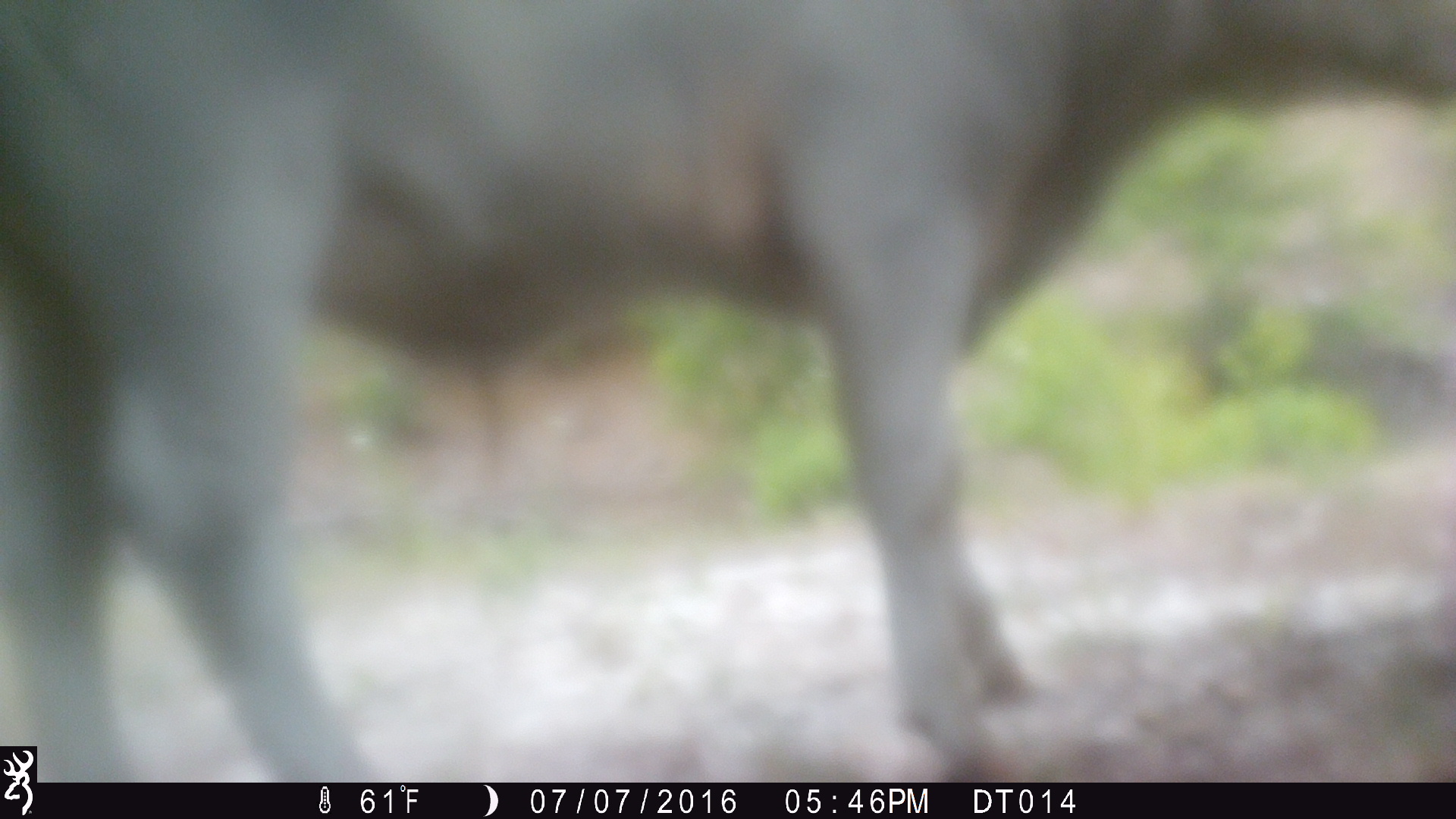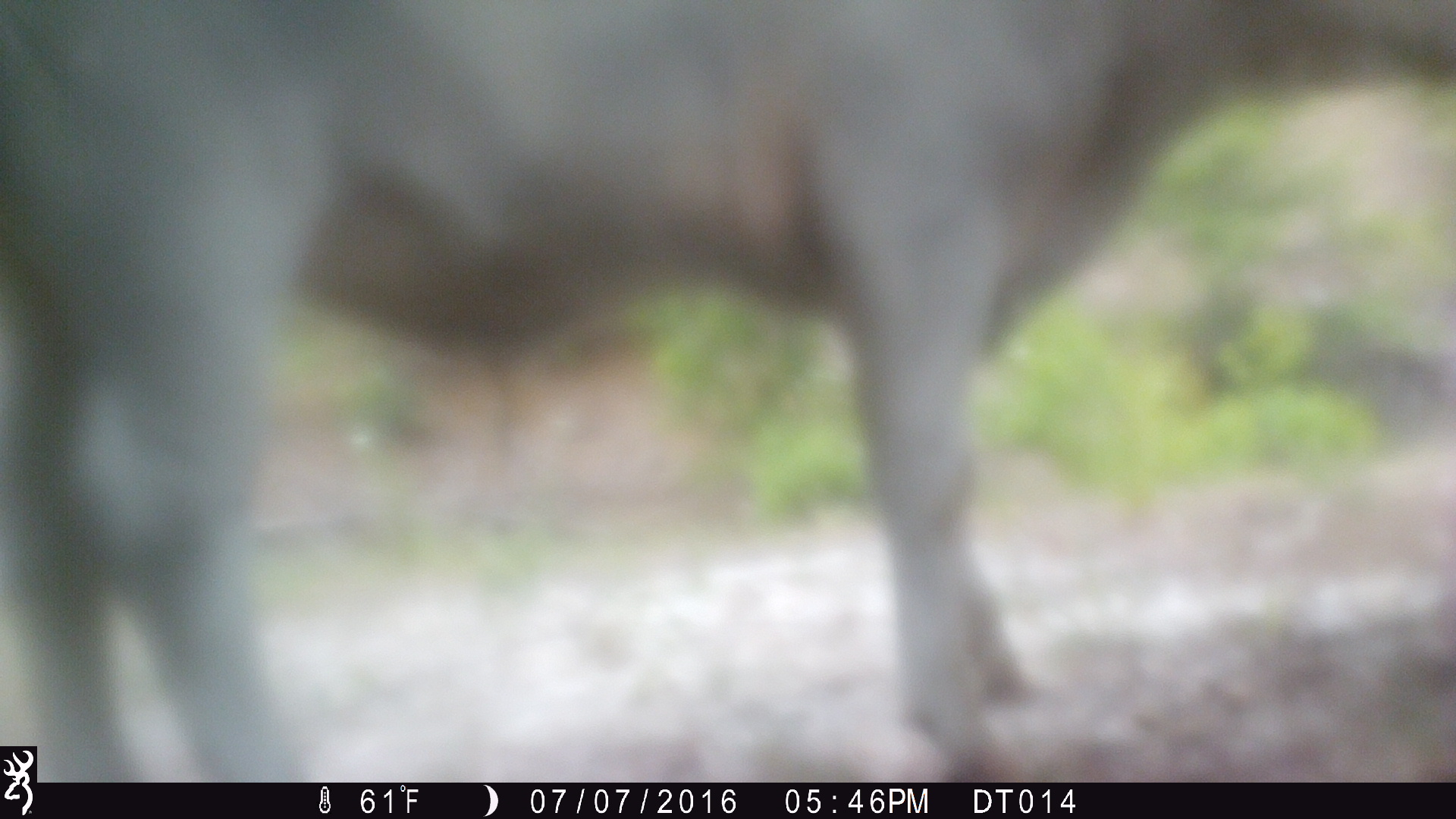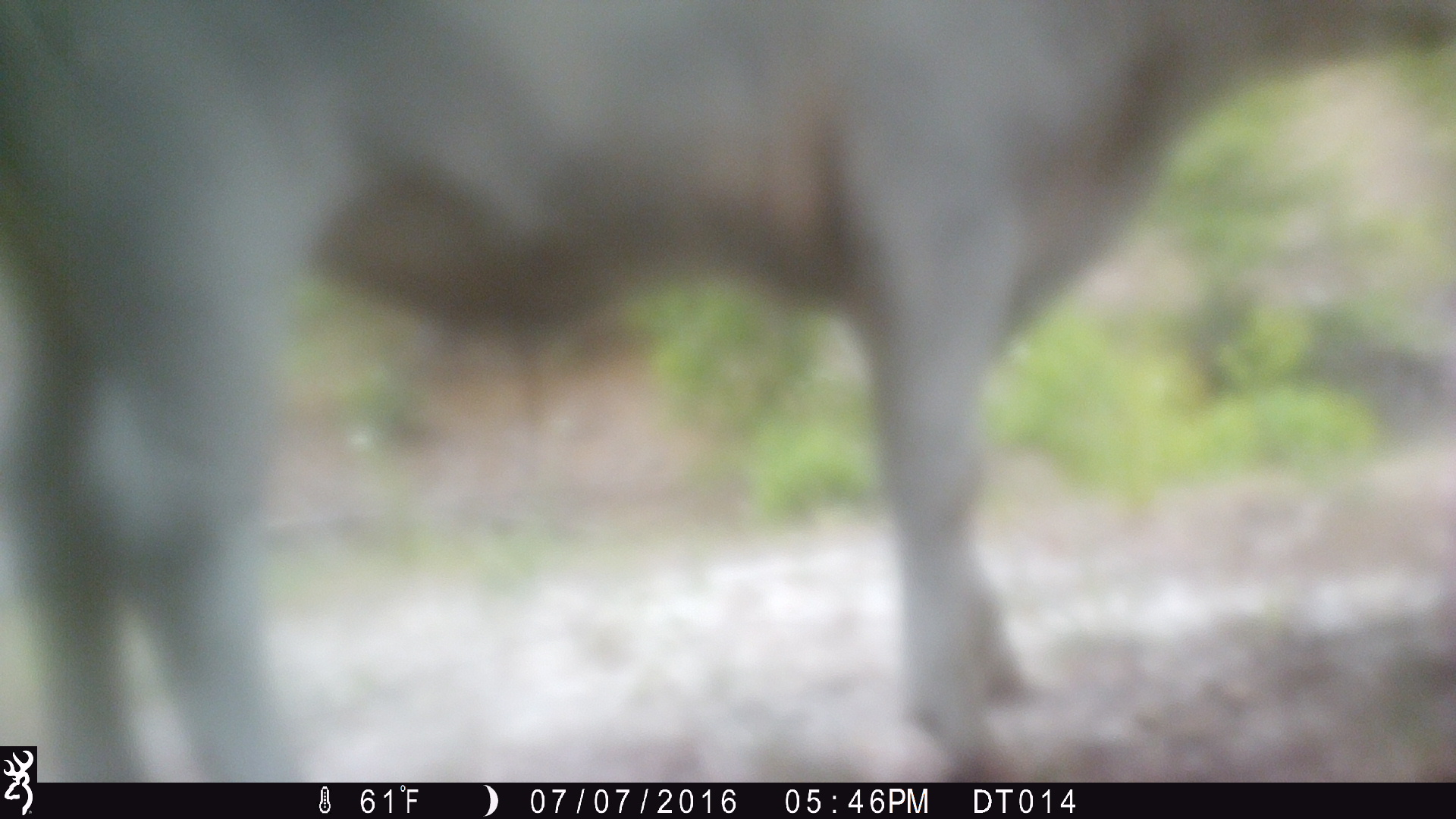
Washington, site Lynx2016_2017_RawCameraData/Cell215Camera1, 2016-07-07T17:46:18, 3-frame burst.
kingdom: Animalia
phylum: Chordata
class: Mammalia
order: Artiodactyla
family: Bovidae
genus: Bos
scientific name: Bos taurus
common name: domestic cattle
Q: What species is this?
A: Domestic cattle (Bos taurus).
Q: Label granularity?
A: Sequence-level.